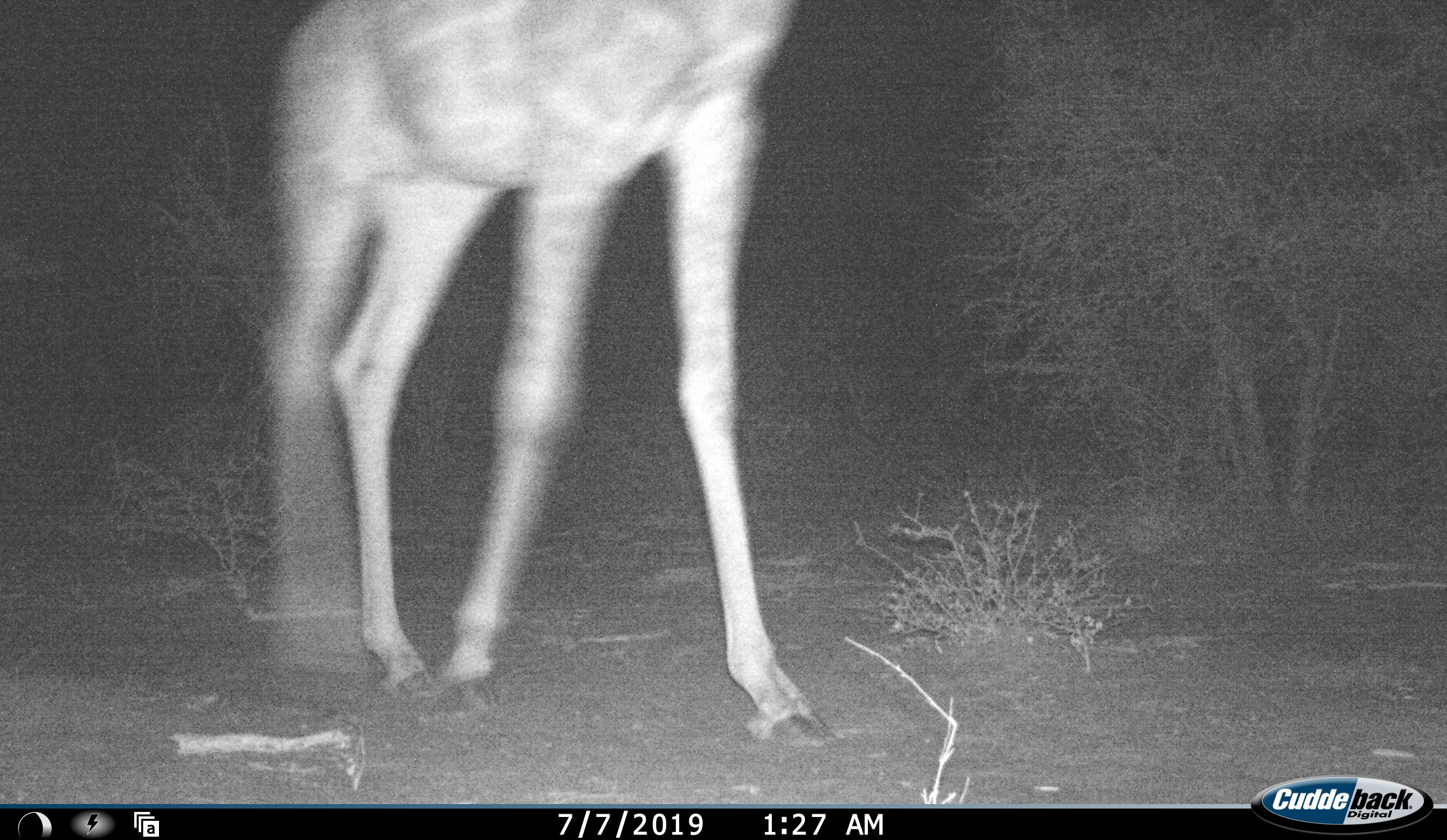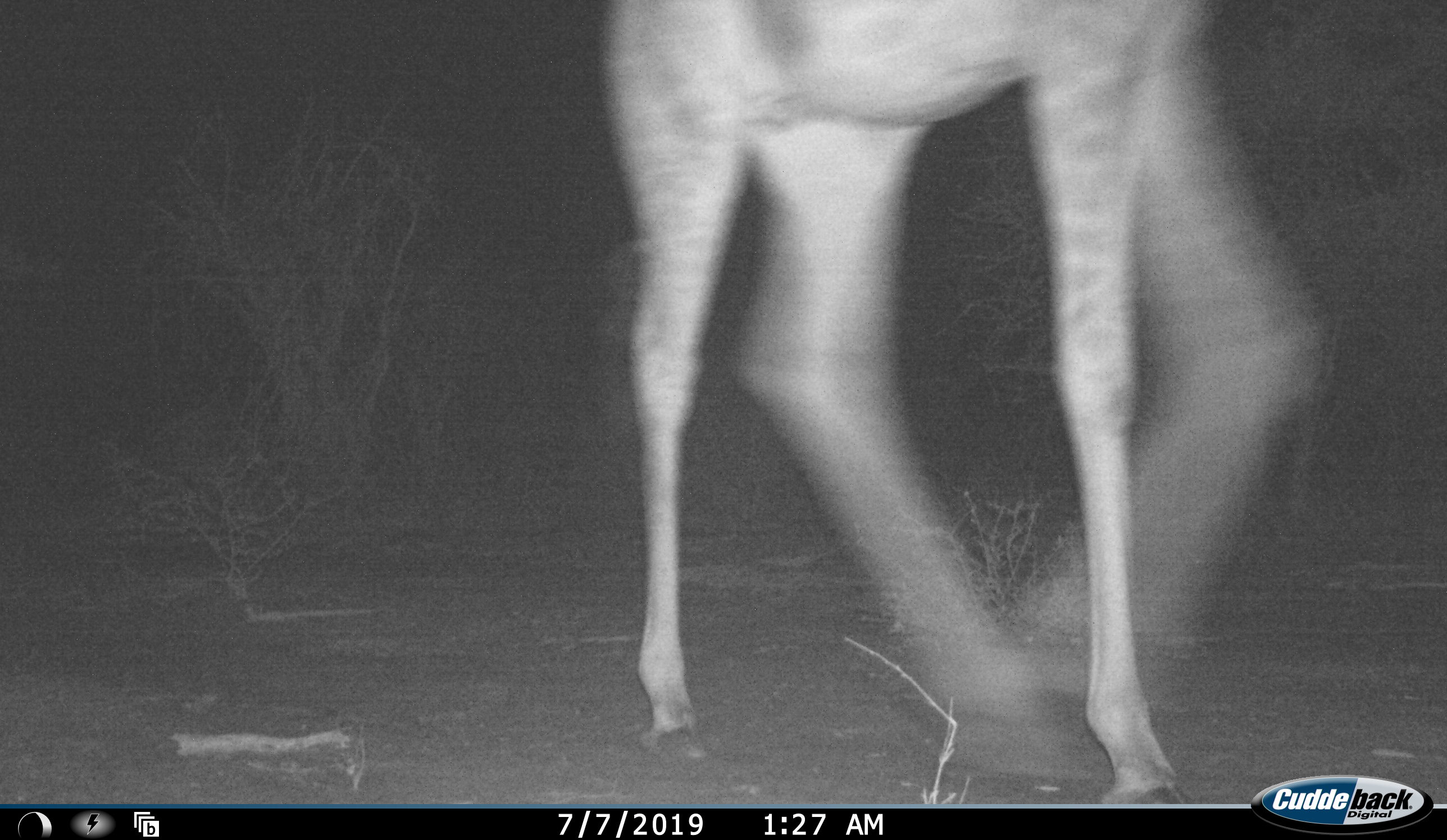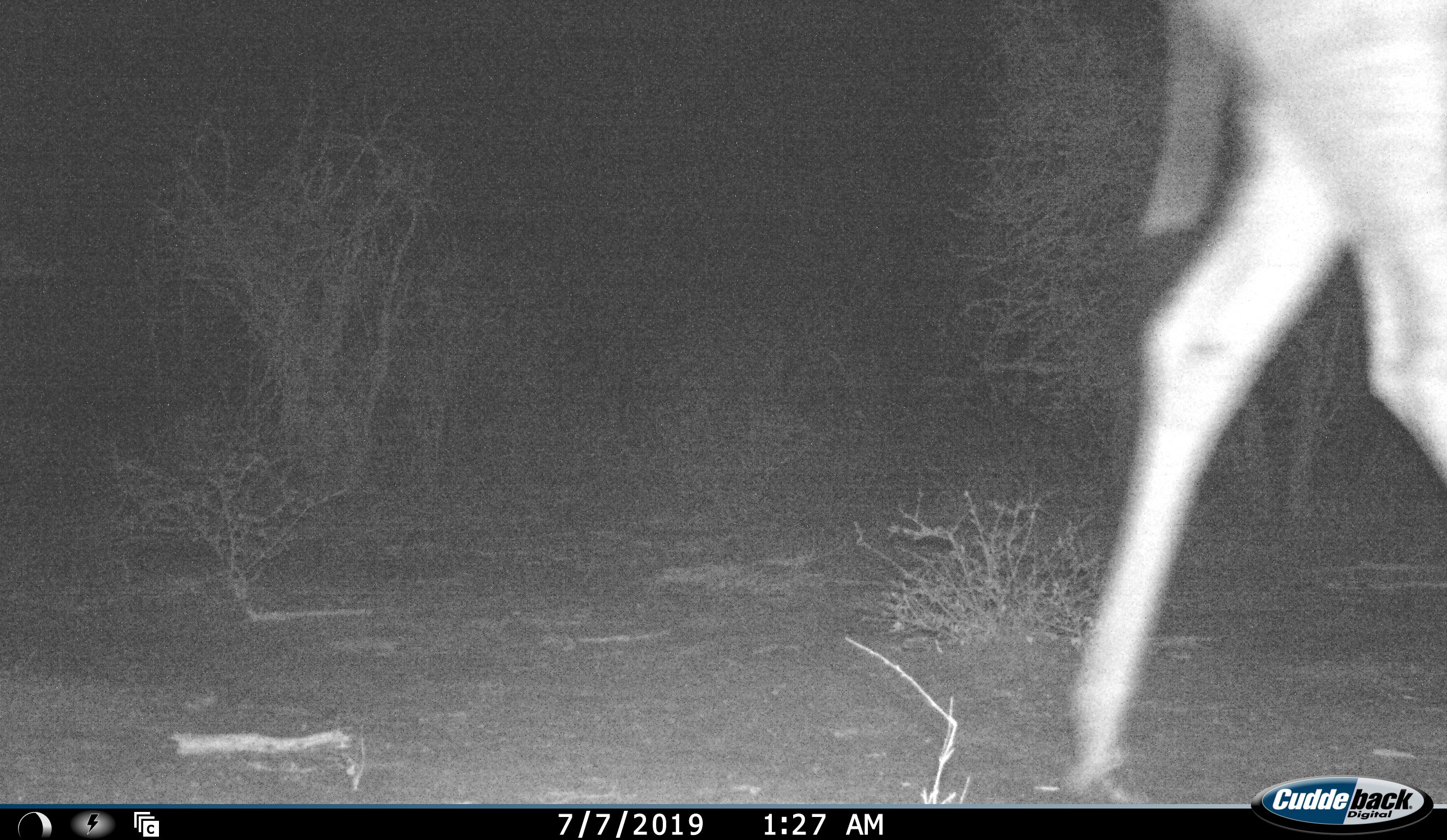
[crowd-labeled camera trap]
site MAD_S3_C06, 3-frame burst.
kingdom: Animalia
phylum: Chordata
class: Mammalia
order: Artiodactyla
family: Giraffidae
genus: Giraffa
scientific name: Giraffa camelopardalis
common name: giraffe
Giraffe (Giraffa camelopardalis), count 1. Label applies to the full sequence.